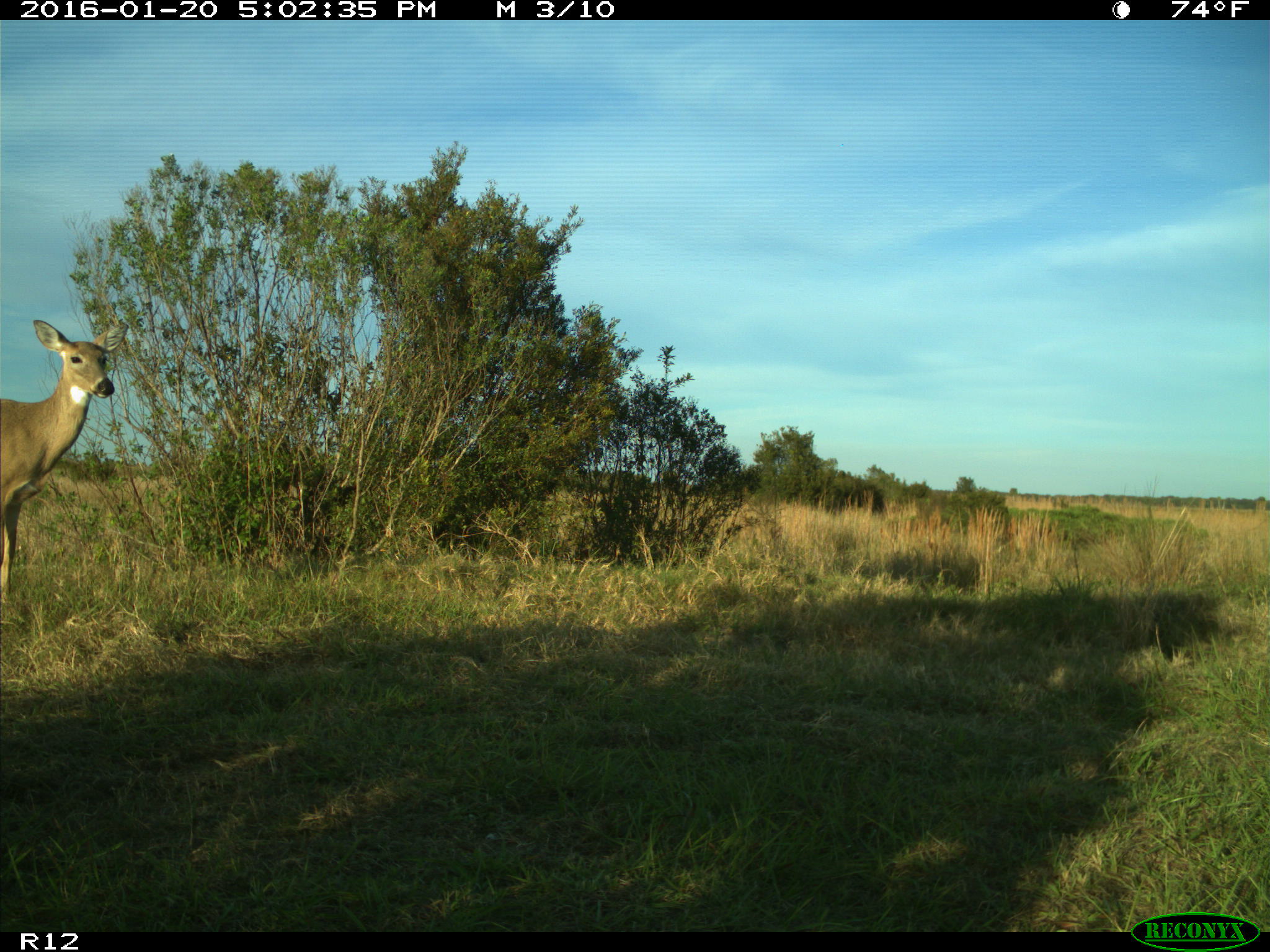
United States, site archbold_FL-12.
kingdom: Animalia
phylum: Chordata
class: Mammalia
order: Artiodactyla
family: Cervidae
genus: Odocoileus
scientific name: Odocoileus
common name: deer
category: unidentified deer